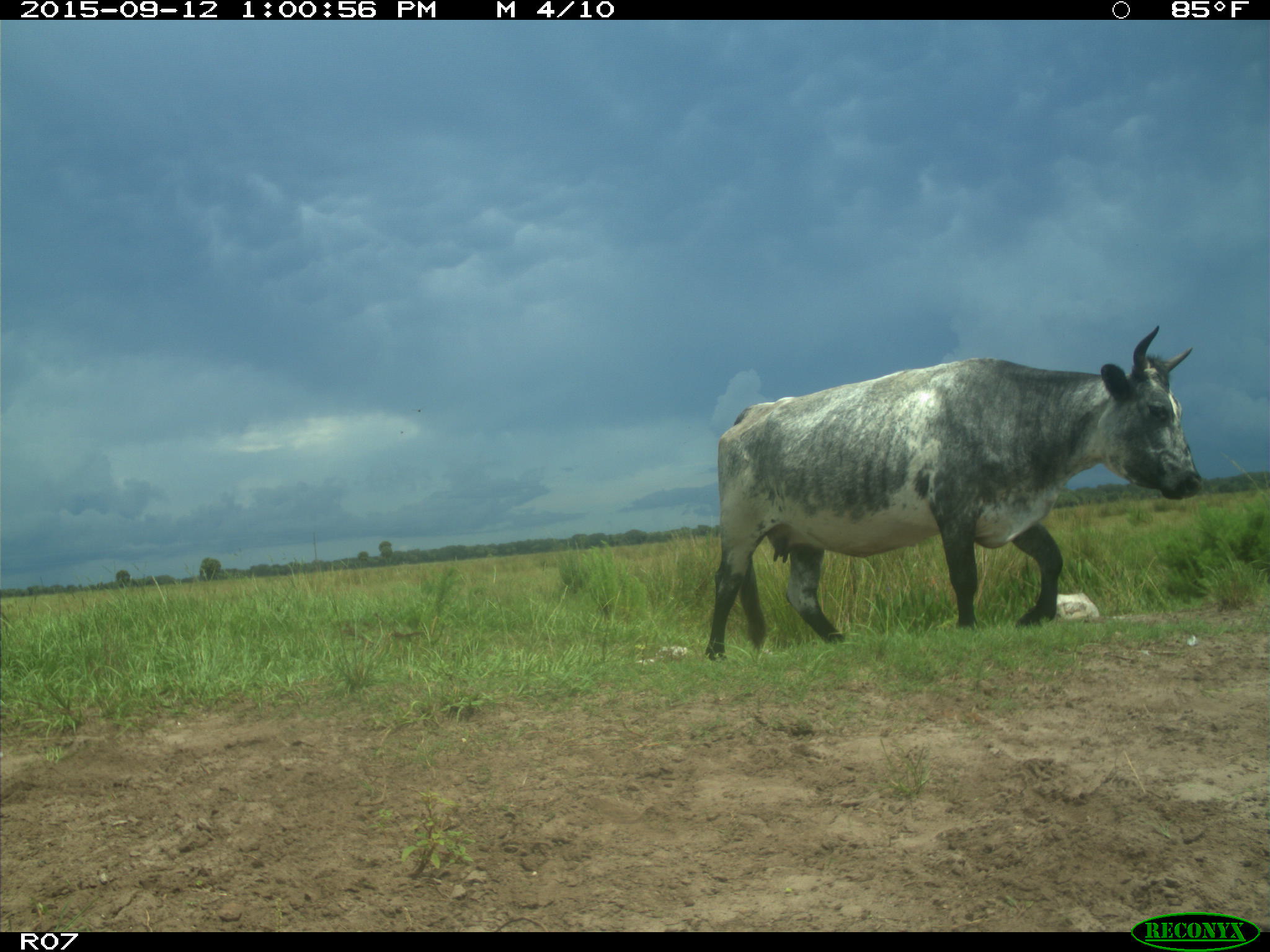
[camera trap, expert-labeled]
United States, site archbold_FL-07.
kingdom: Animalia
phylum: Chordata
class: Mammalia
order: Artiodactyla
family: Bovidae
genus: Bos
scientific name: Bos taurus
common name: domestic cow